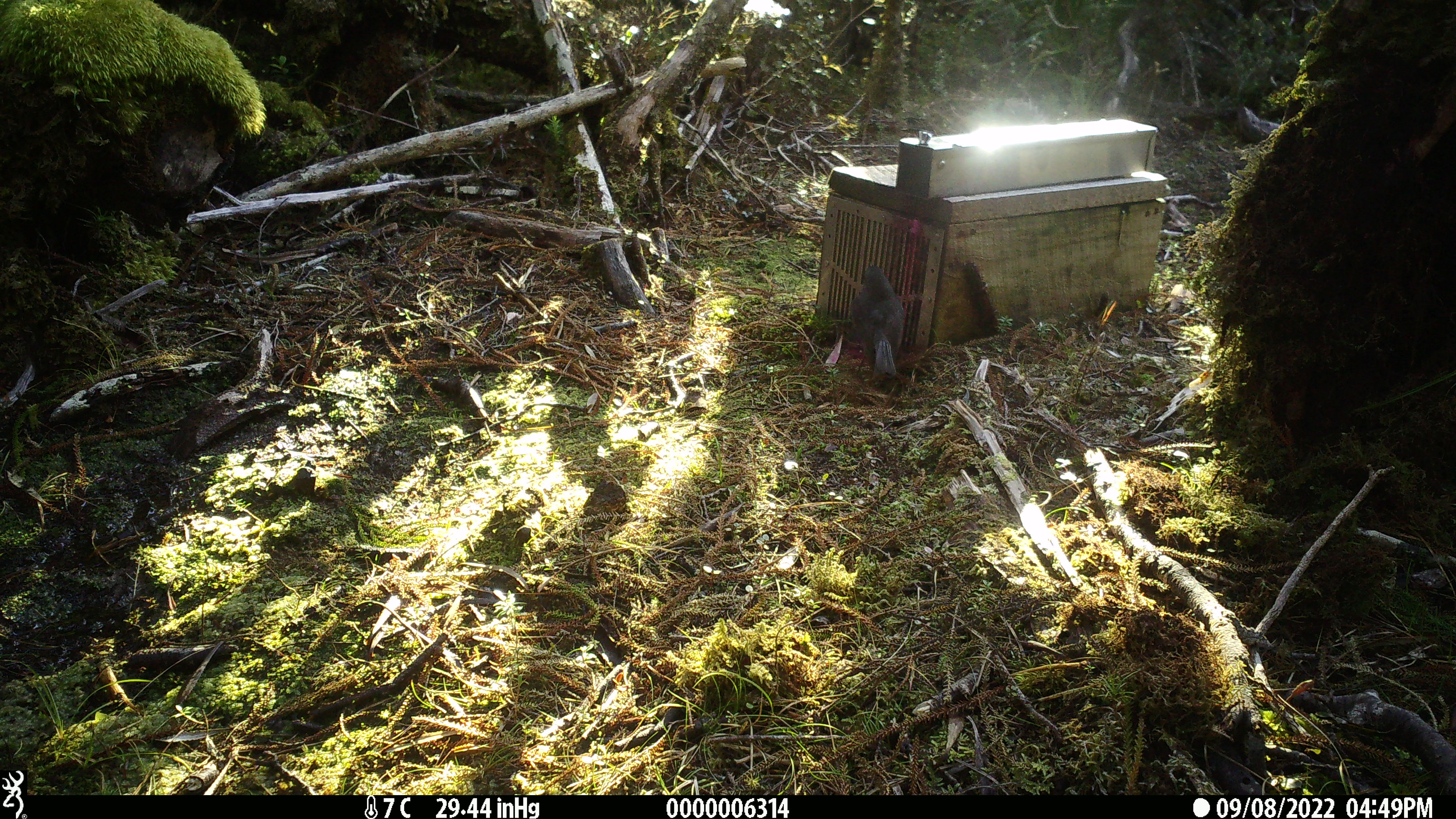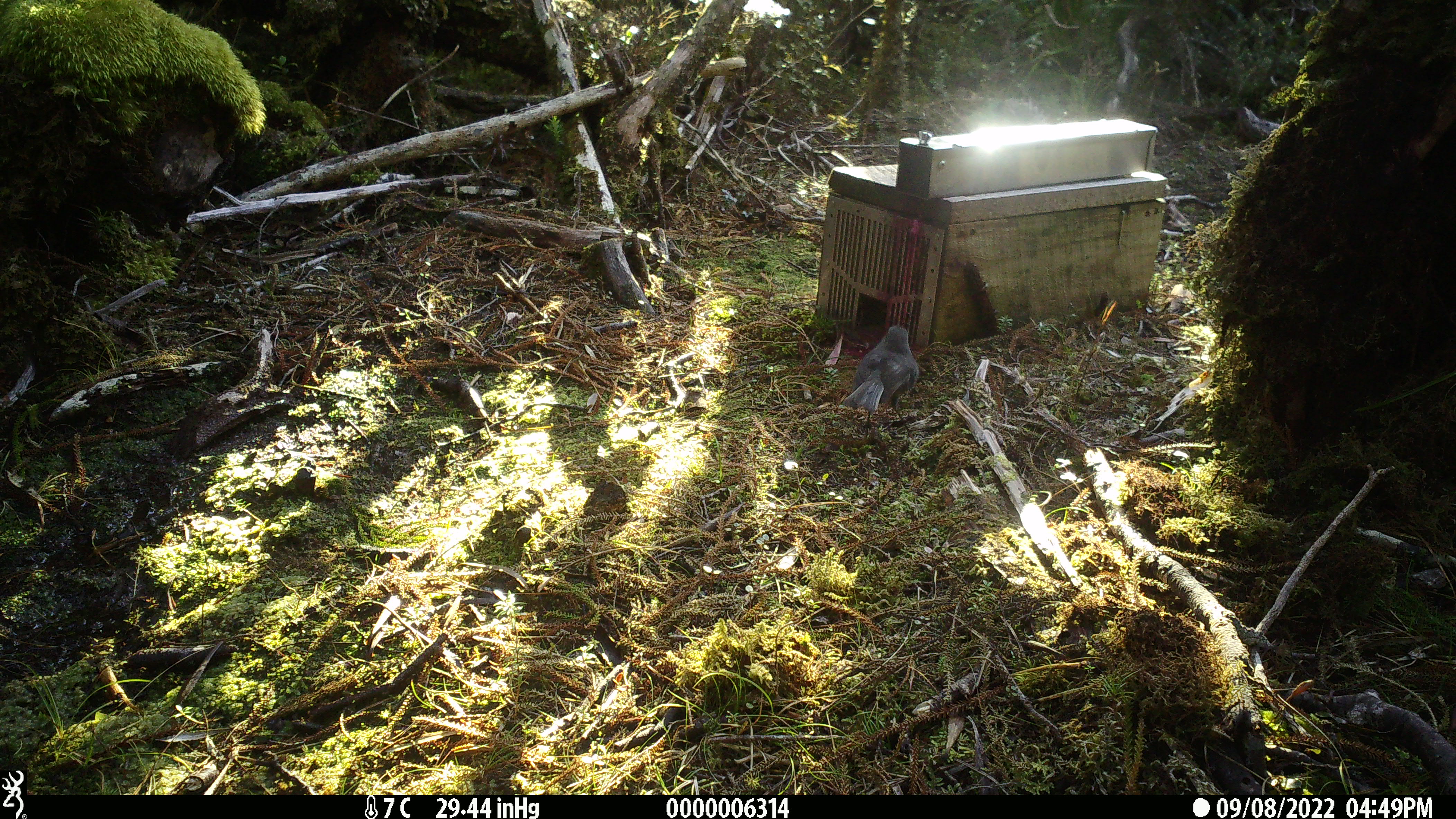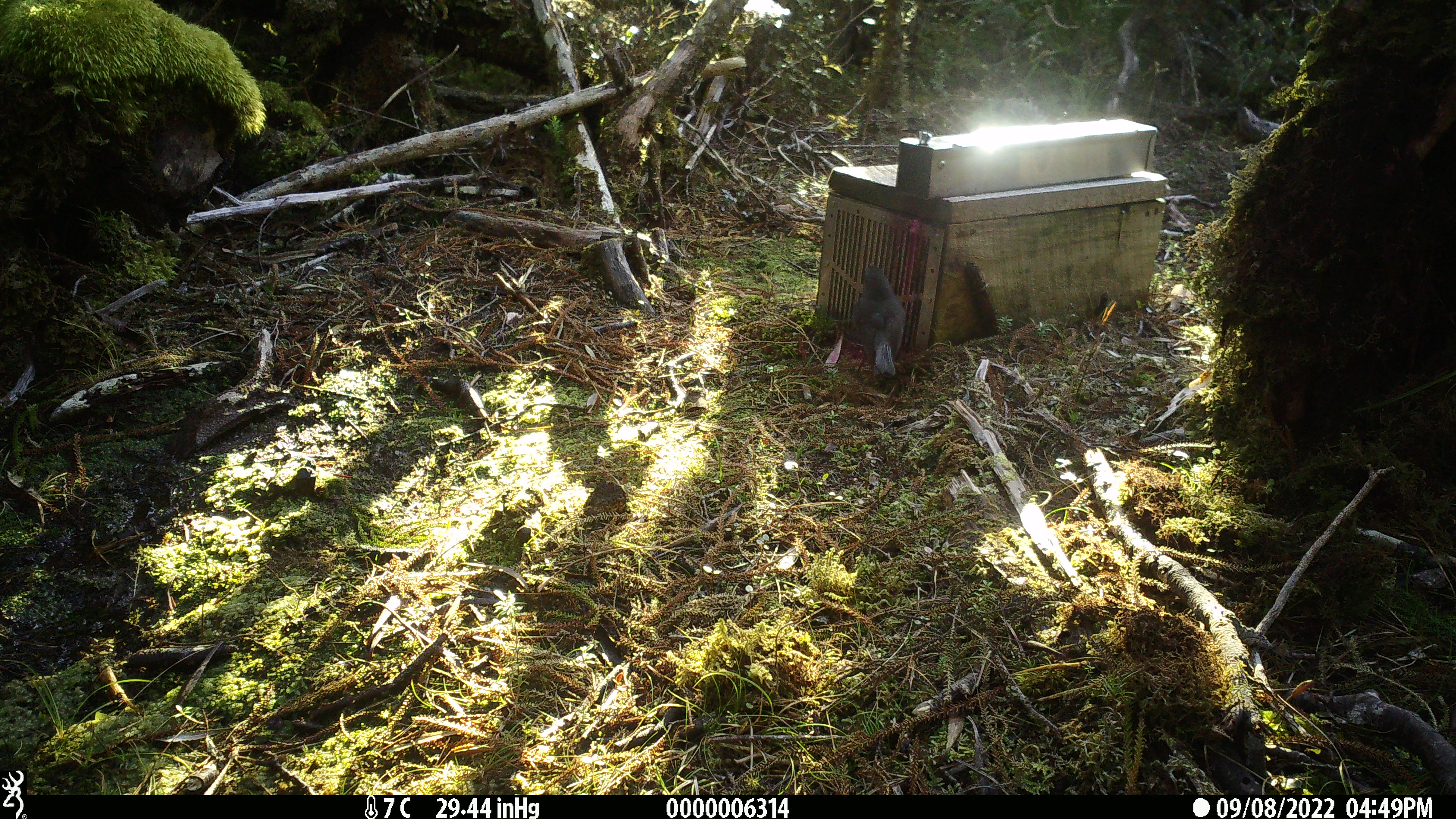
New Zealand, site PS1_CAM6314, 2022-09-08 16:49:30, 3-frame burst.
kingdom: Animalia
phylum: Chordata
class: Aves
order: Passeriformes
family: Petroicidae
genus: Petroica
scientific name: Petroica australis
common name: new zealand robin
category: robin